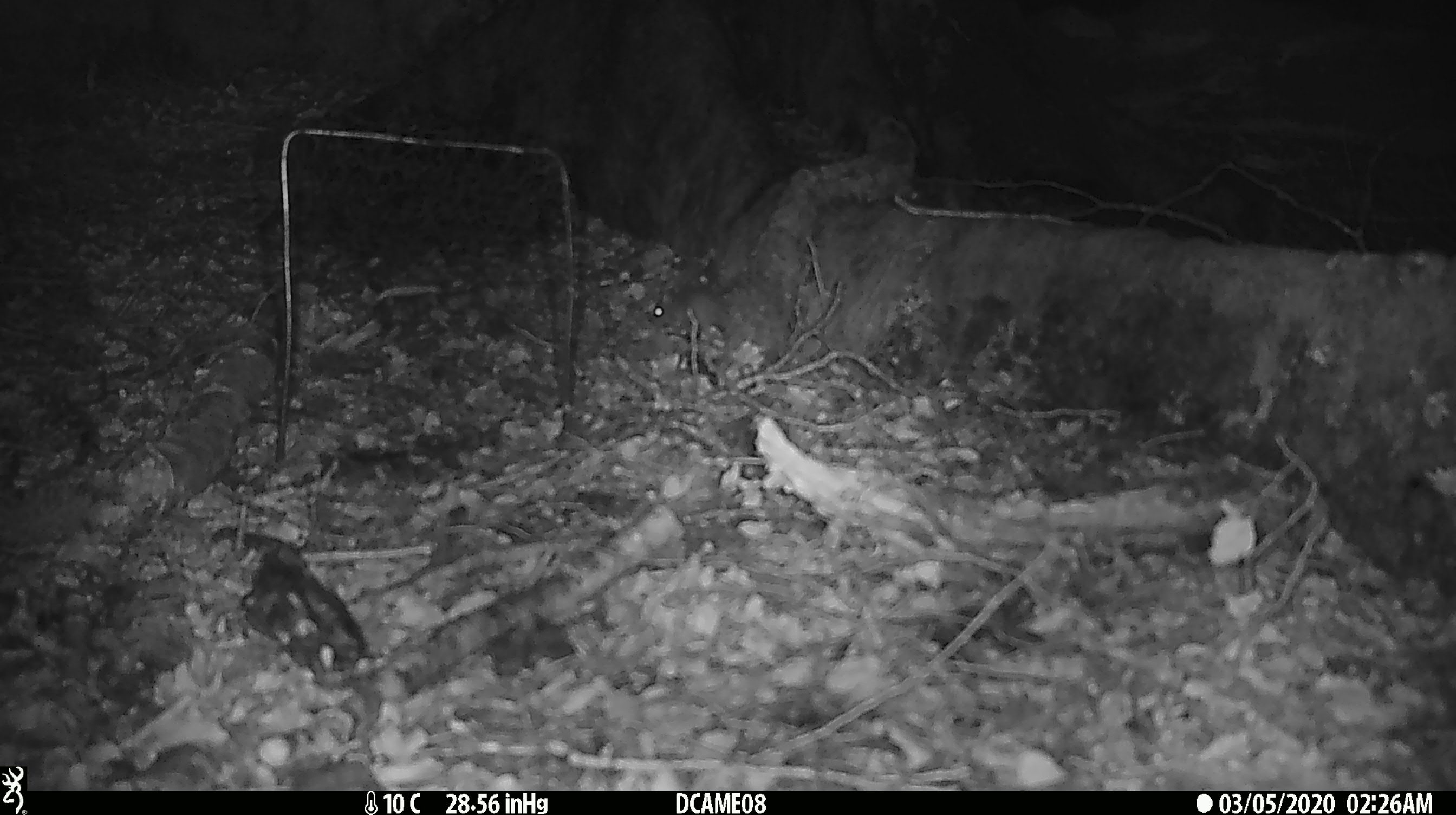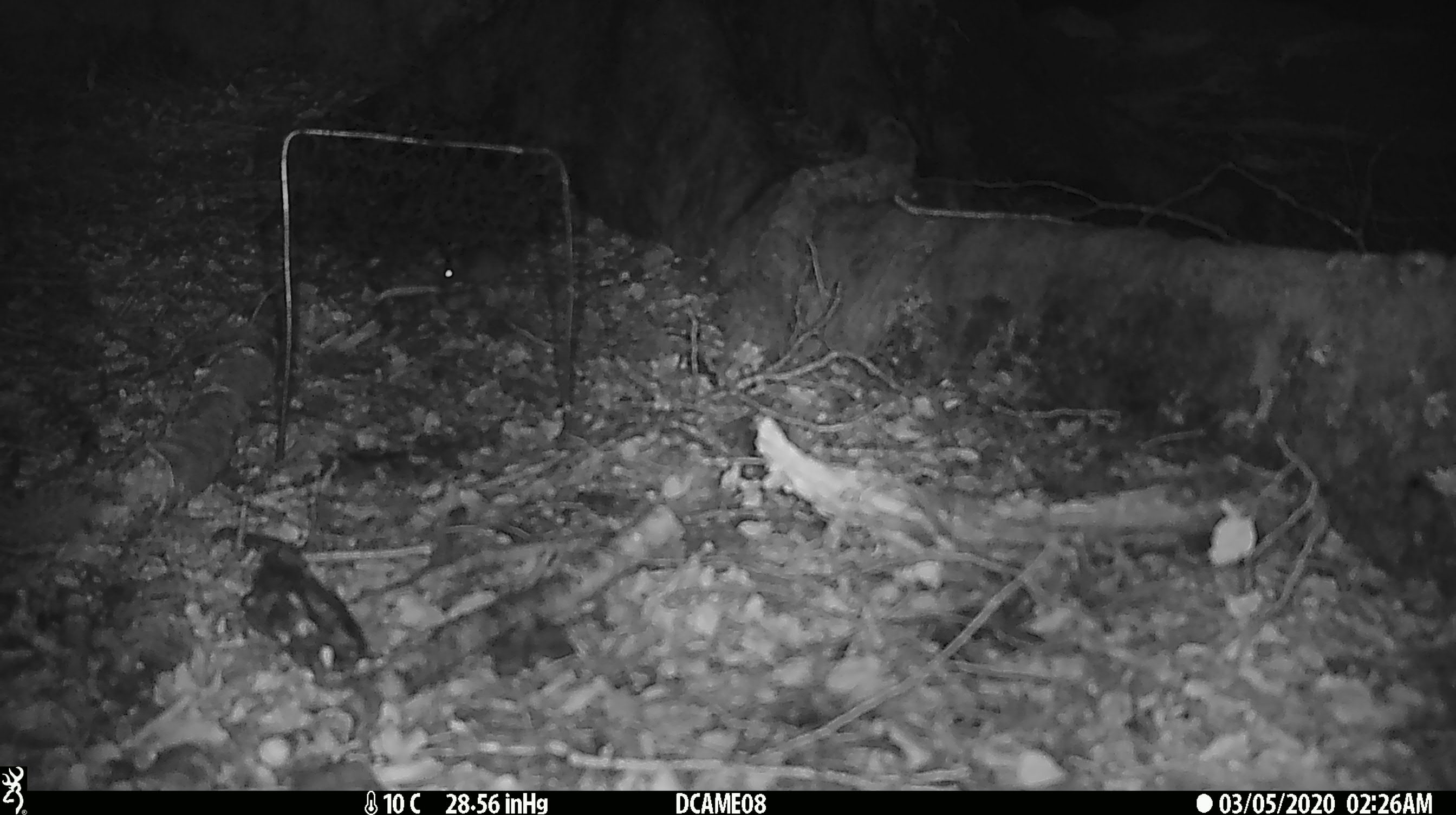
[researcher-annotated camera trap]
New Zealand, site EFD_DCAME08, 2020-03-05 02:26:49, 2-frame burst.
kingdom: Animalia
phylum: Chordata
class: Mammalia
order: Rodentia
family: Muridae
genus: Mus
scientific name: Mus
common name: mouse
Mouse (Mus).